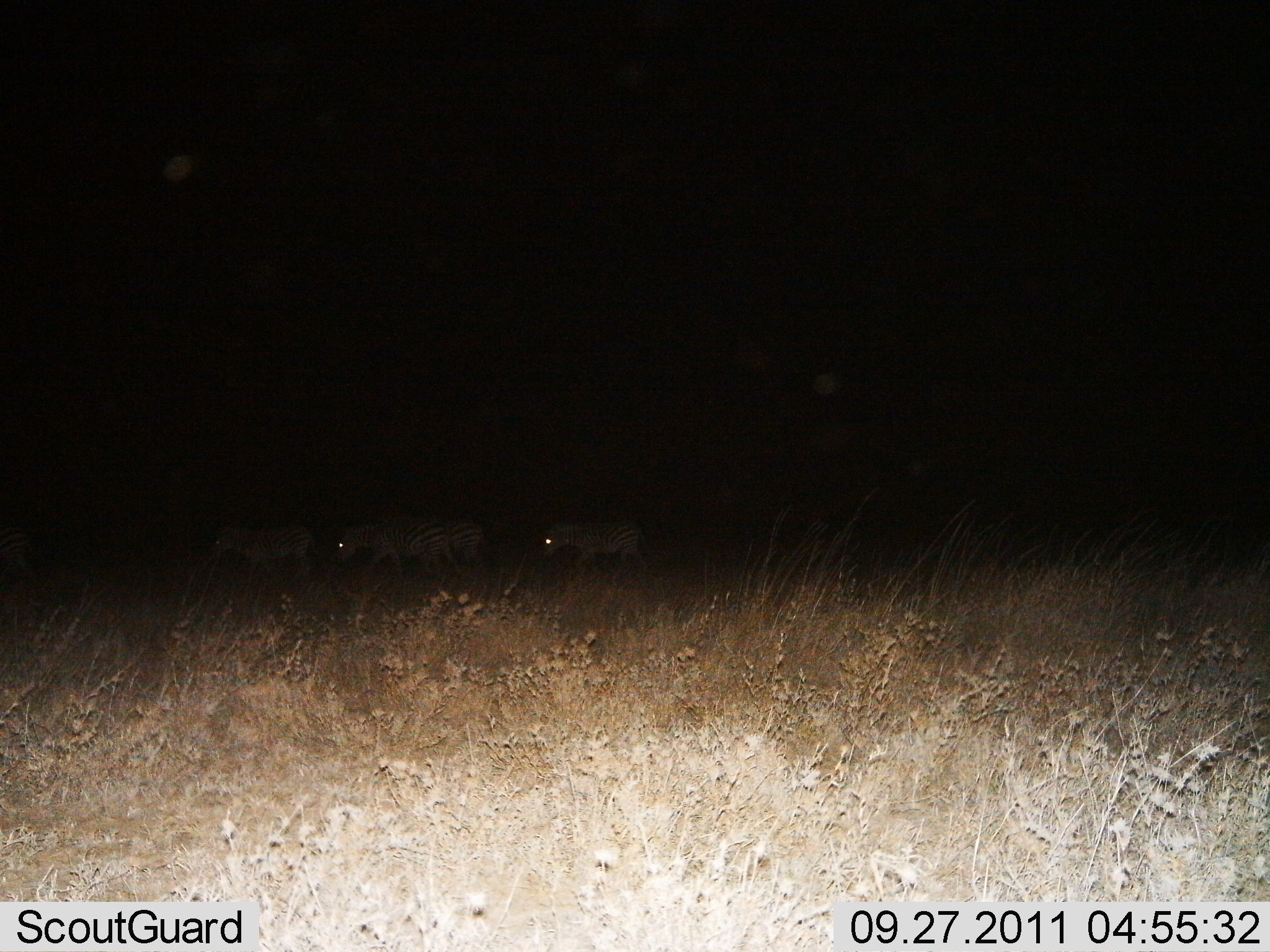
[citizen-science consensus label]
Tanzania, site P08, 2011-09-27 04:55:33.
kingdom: Animalia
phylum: Chordata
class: Mammalia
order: Perissodactyla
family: Equidae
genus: Equus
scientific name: Equus quagga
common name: plains zebra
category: zebra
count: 4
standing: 24%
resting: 0%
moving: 76%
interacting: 0%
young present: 0%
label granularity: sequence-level